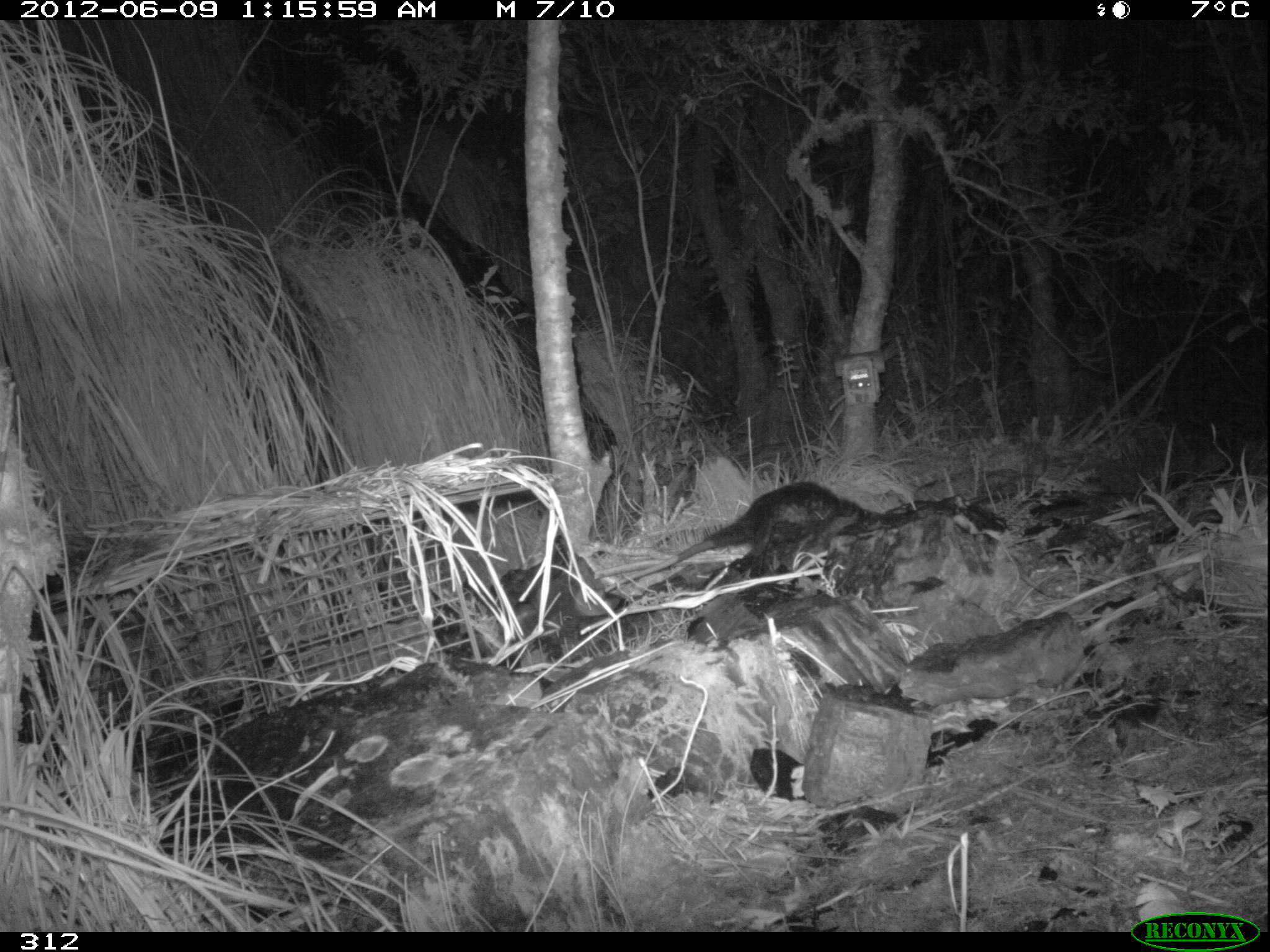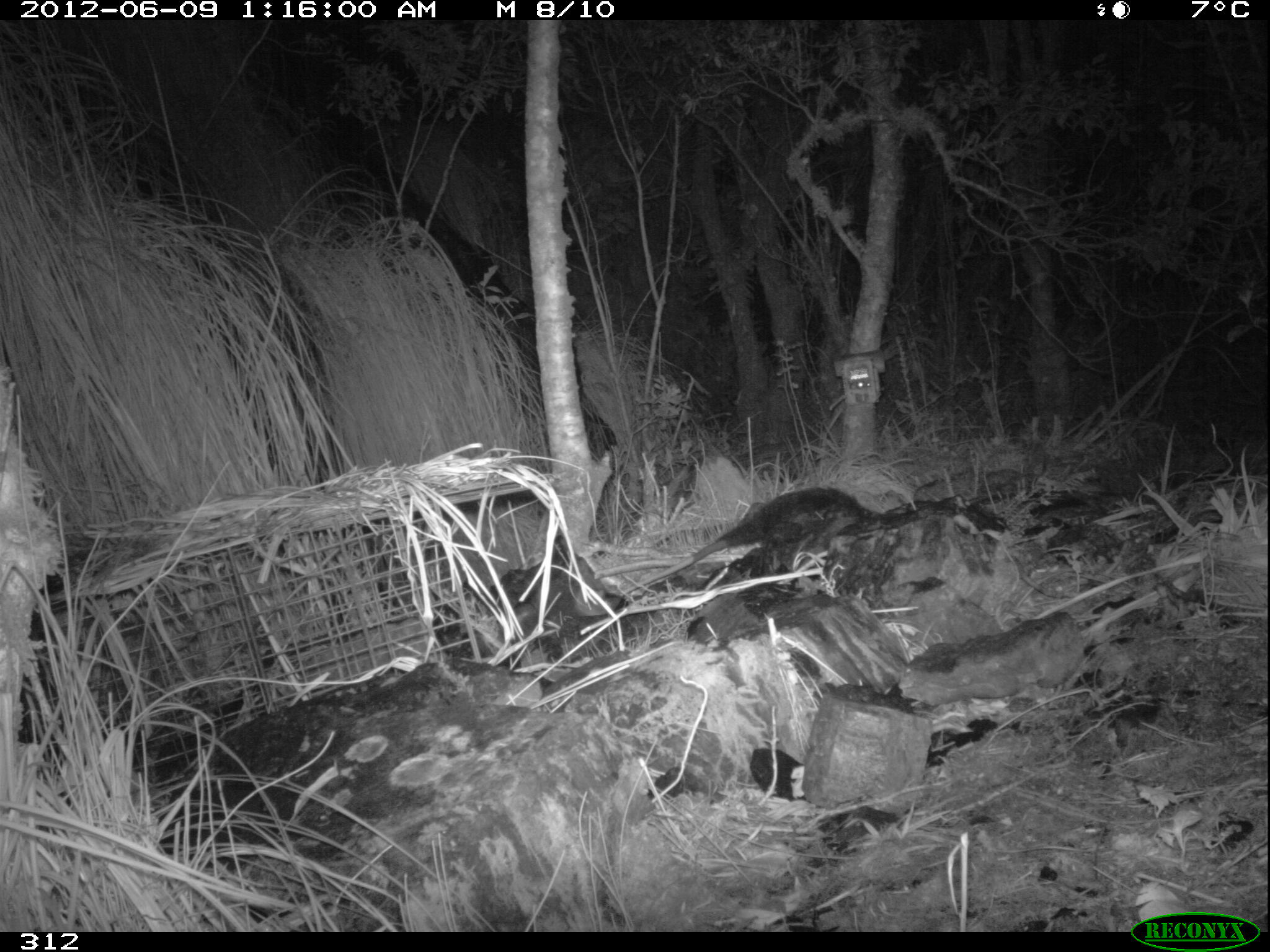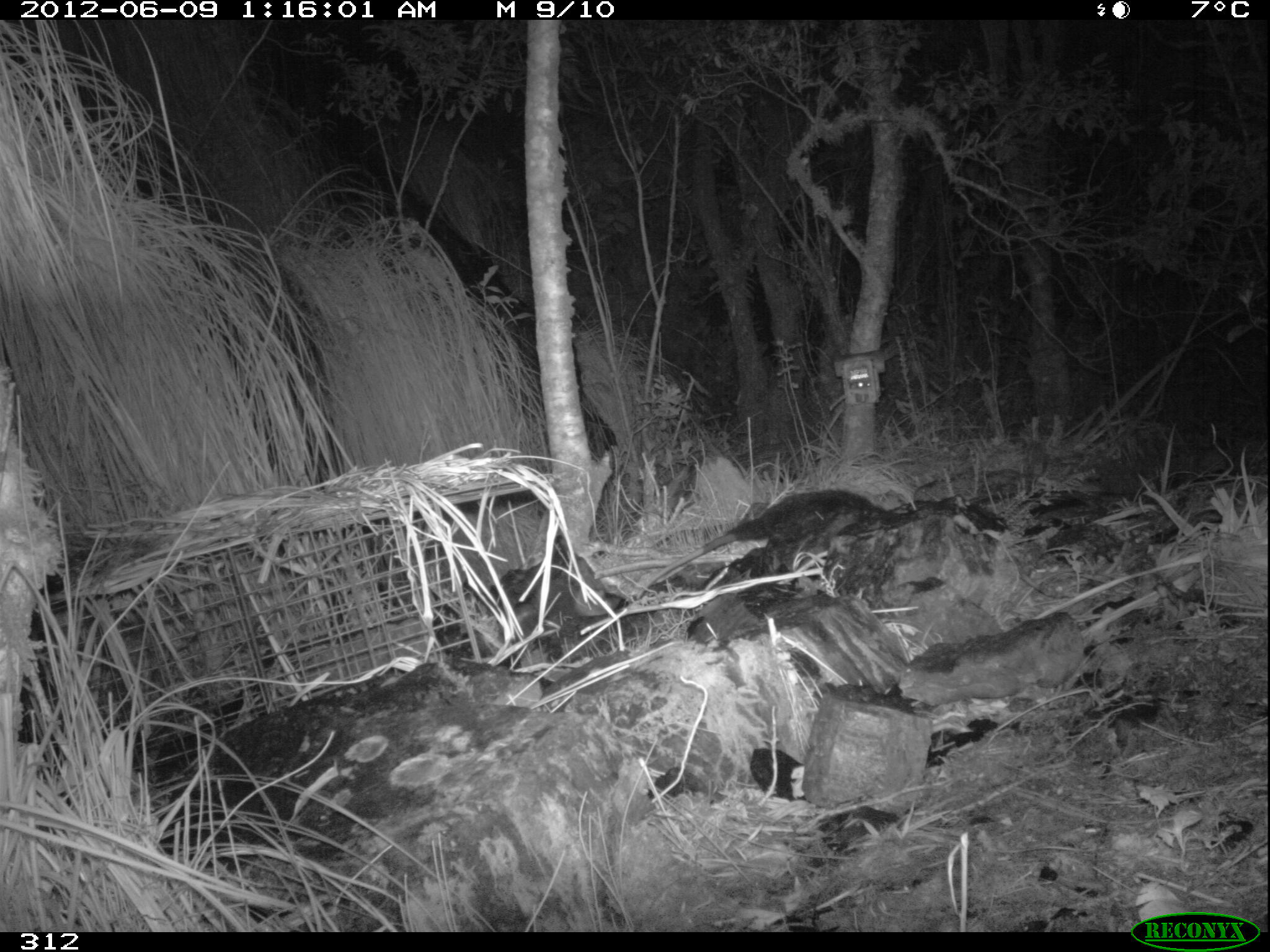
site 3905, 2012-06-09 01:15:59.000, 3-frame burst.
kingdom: Animalia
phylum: Chordata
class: Mammalia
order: Didelphimorphia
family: Didelphidae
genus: Didelphis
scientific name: Didelphis pernigra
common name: andean white-eared opossum